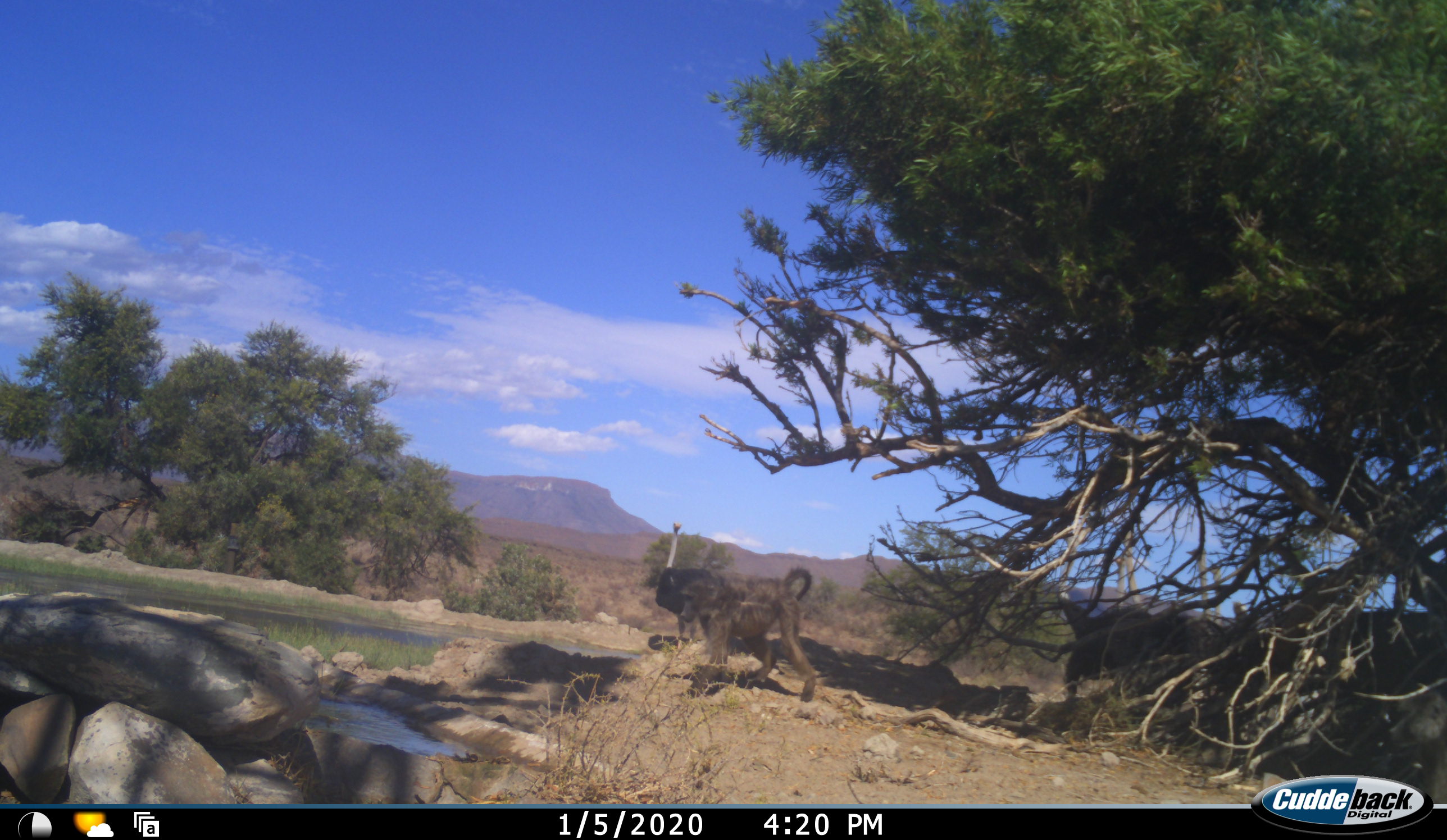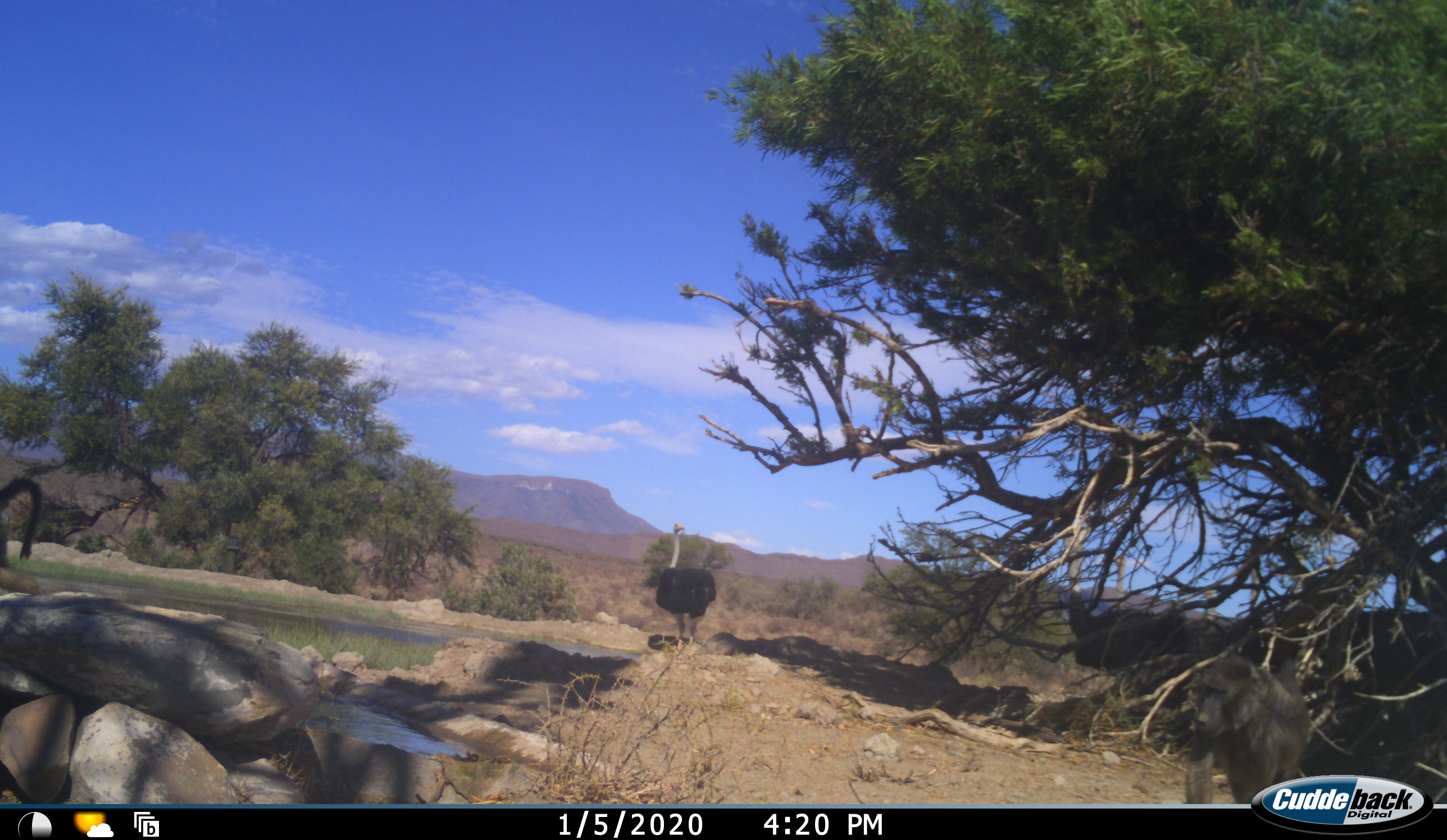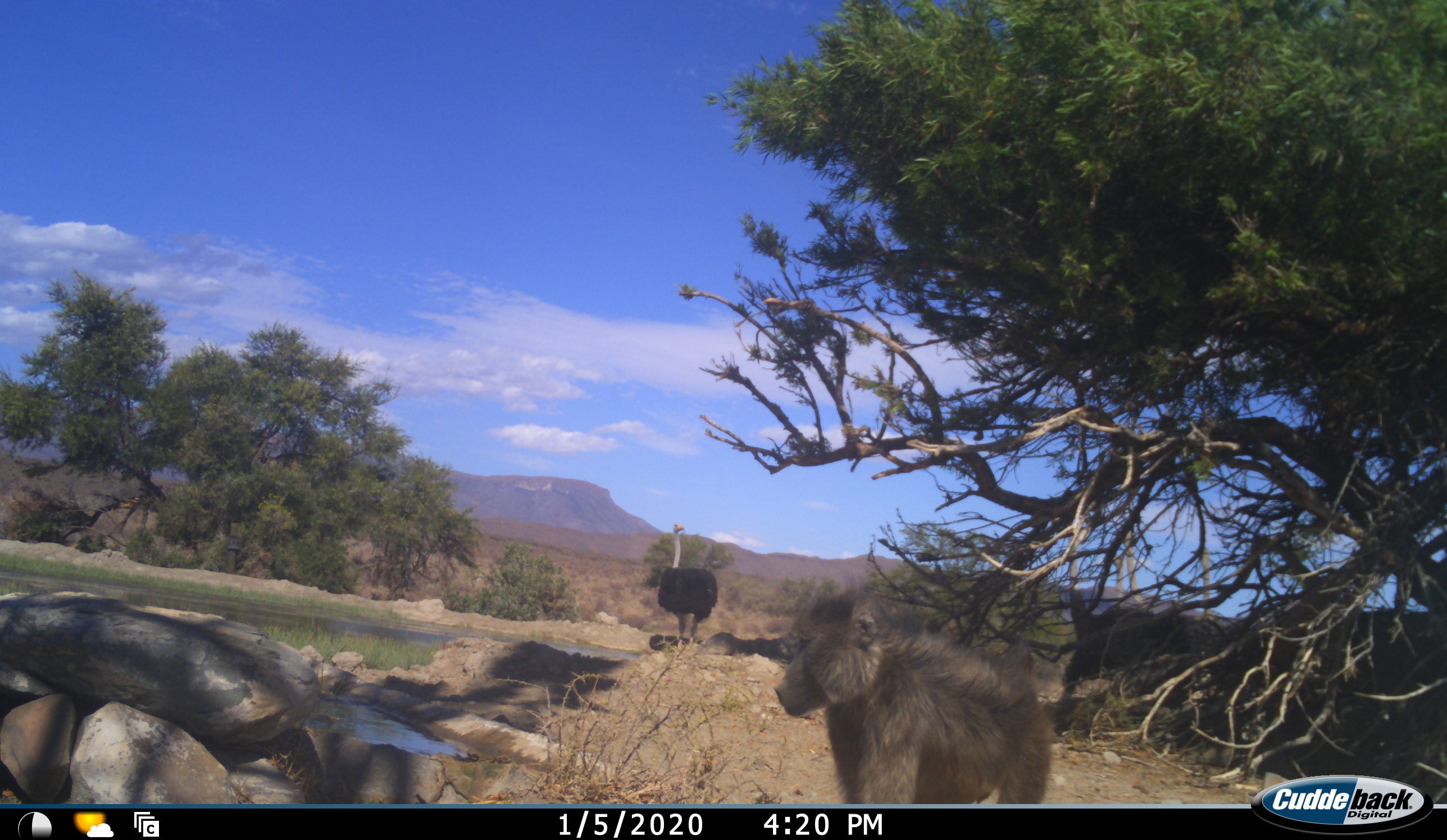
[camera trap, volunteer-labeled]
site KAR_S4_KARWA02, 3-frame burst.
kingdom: Animalia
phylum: Chordata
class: Mammalia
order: Primates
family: Cercopithecidae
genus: Papio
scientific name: Papio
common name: baboon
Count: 2.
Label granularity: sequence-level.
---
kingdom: Animalia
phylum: Chordata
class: Aves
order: Struthioniformes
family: Struthionidae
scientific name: Struthionidae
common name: ostrich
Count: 5.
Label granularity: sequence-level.